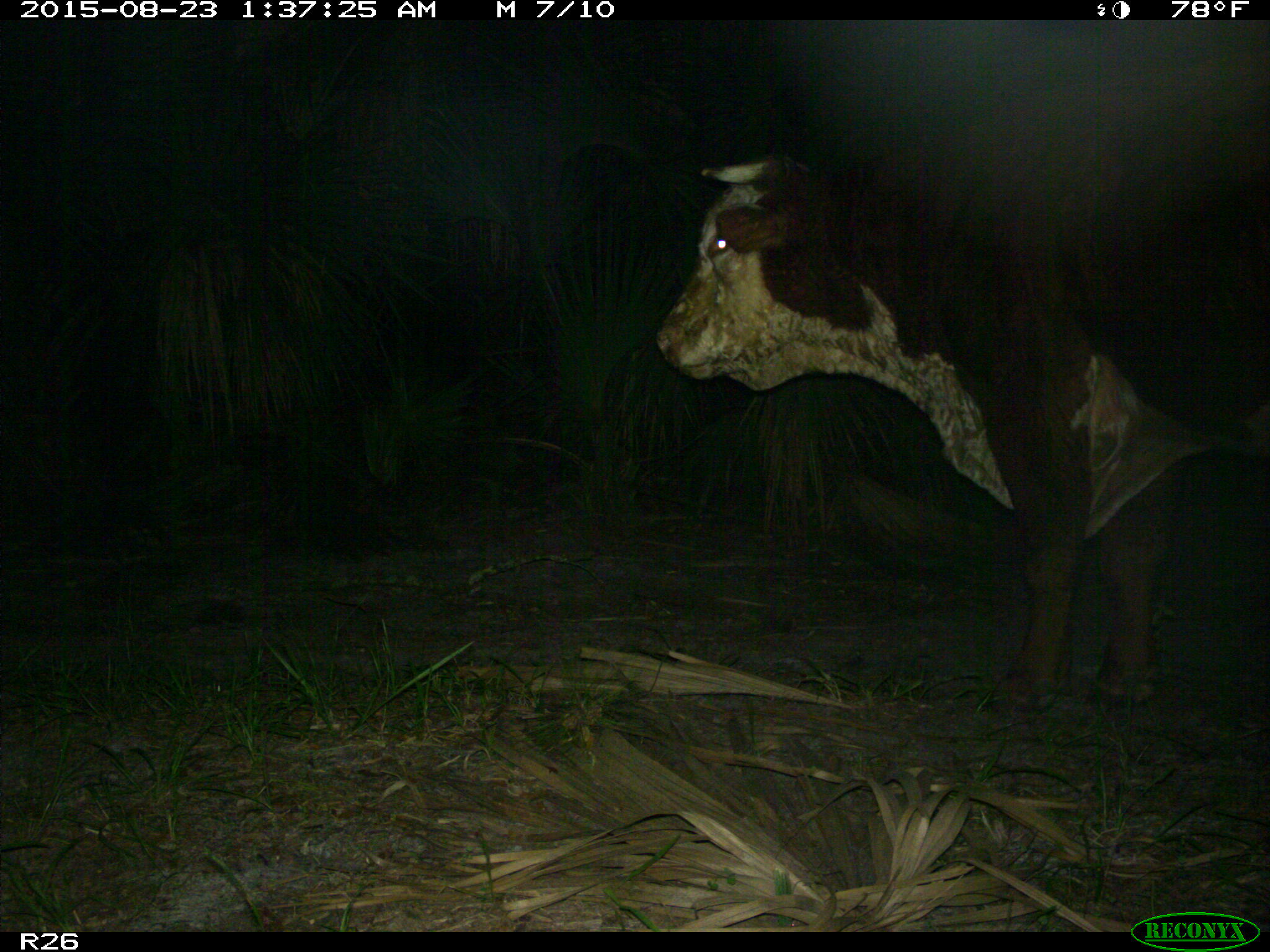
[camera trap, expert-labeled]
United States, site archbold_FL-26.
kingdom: Animalia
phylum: Chordata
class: Mammalia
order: Artiodactyla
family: Bovidae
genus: Bos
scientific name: Bos taurus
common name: domestic cow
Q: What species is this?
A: Bos taurus (domestic cow).